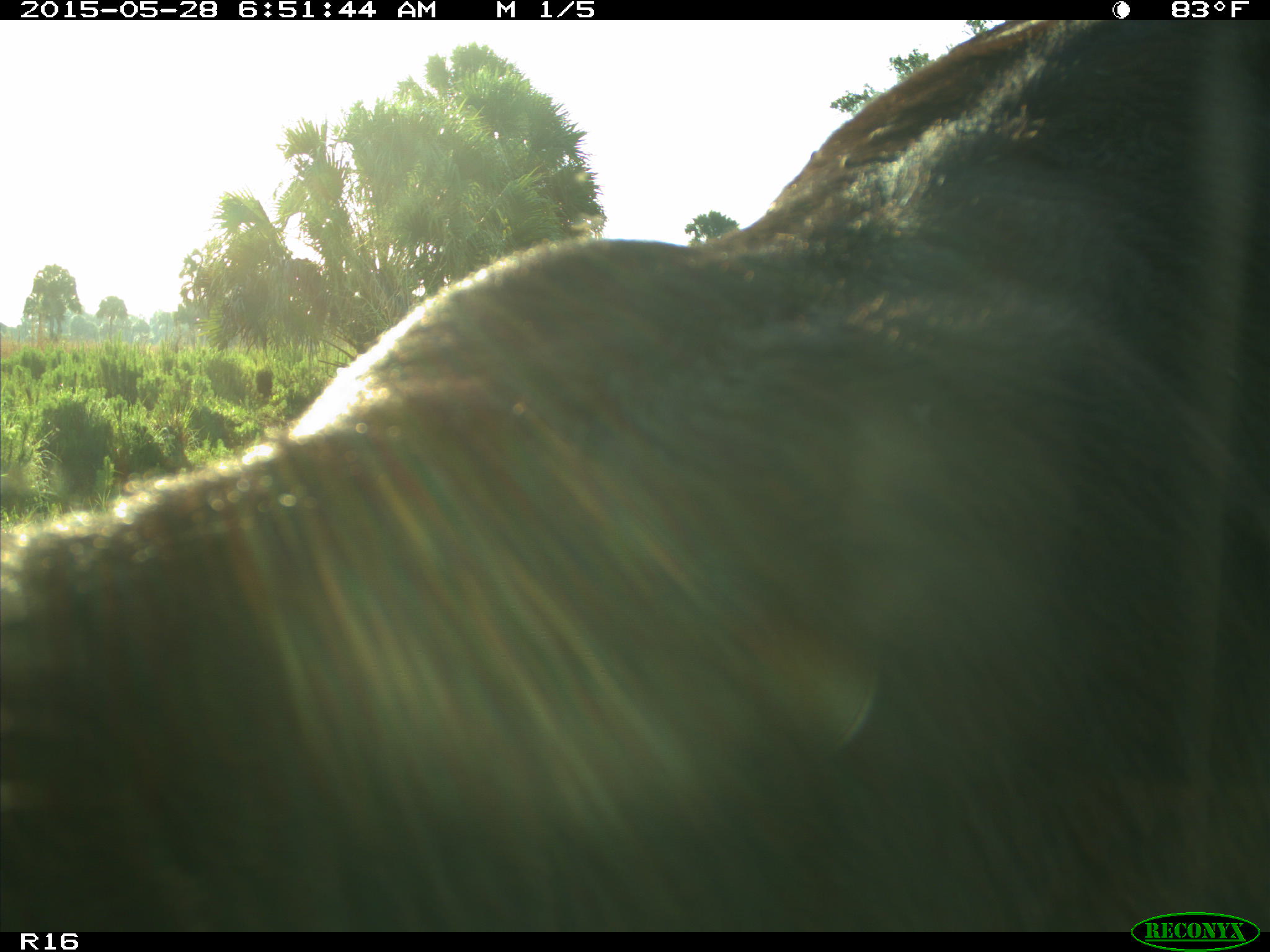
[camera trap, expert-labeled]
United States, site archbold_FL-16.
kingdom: Animalia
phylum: Chordata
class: Mammalia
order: Artiodactyla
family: Bovidae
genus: Bos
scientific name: Bos taurus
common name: domestic cow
Bos taurus (domestic cow).